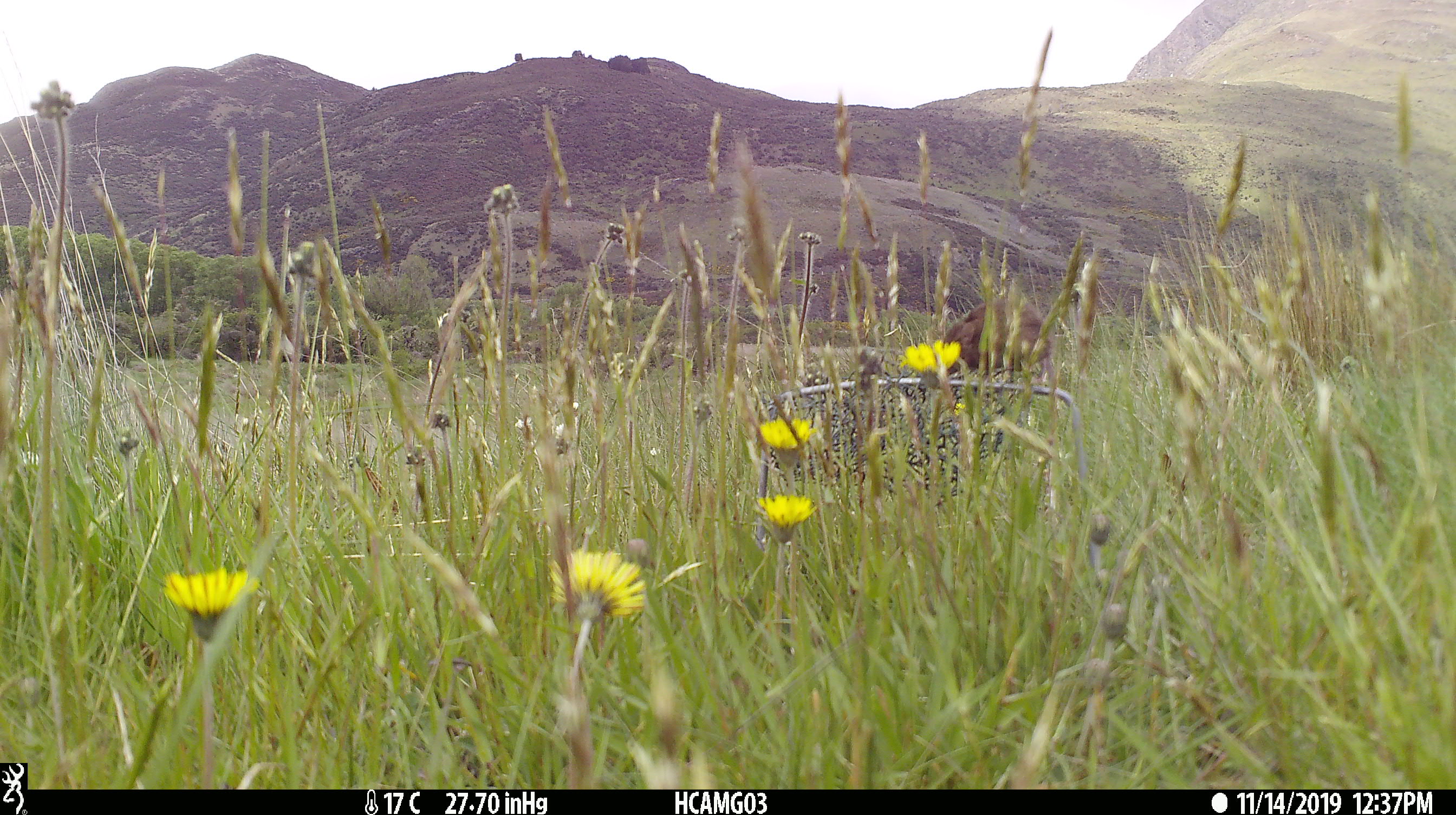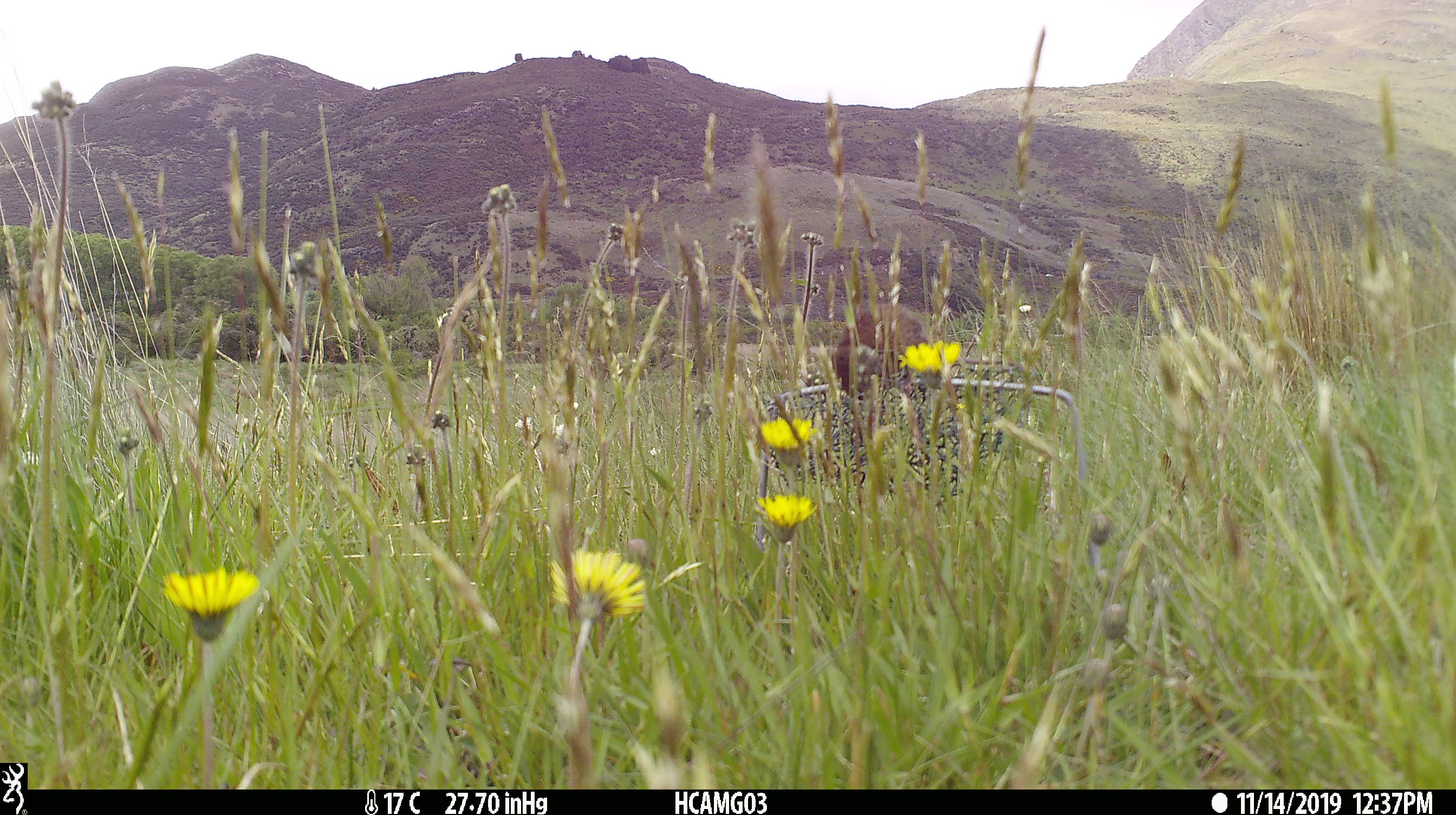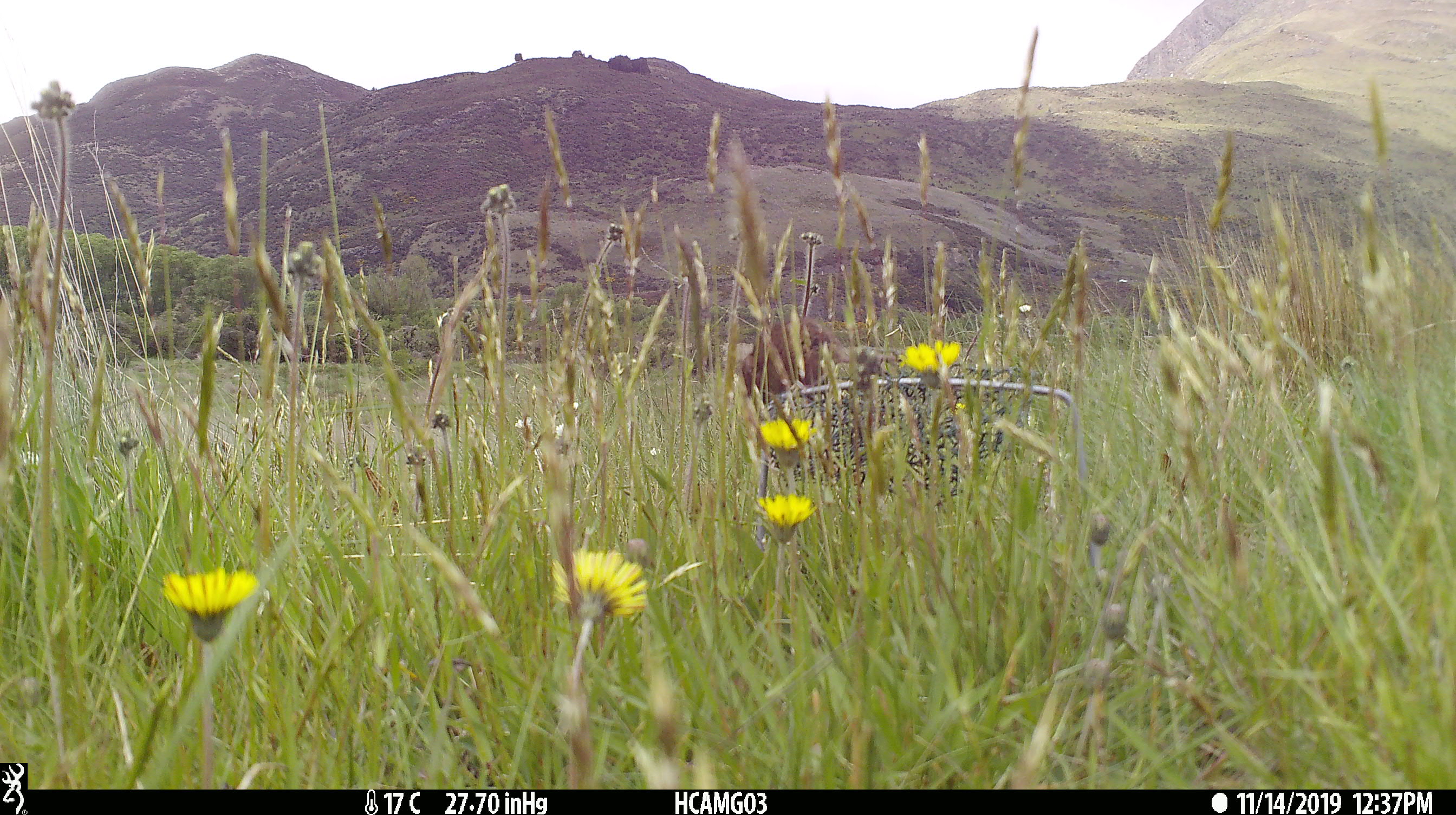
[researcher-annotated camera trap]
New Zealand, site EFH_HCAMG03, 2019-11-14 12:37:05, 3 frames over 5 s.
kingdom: Animalia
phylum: Chordata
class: Mammalia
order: Rodentia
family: Muridae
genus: Mus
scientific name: Mus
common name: mouse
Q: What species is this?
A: Mouse (Mus).